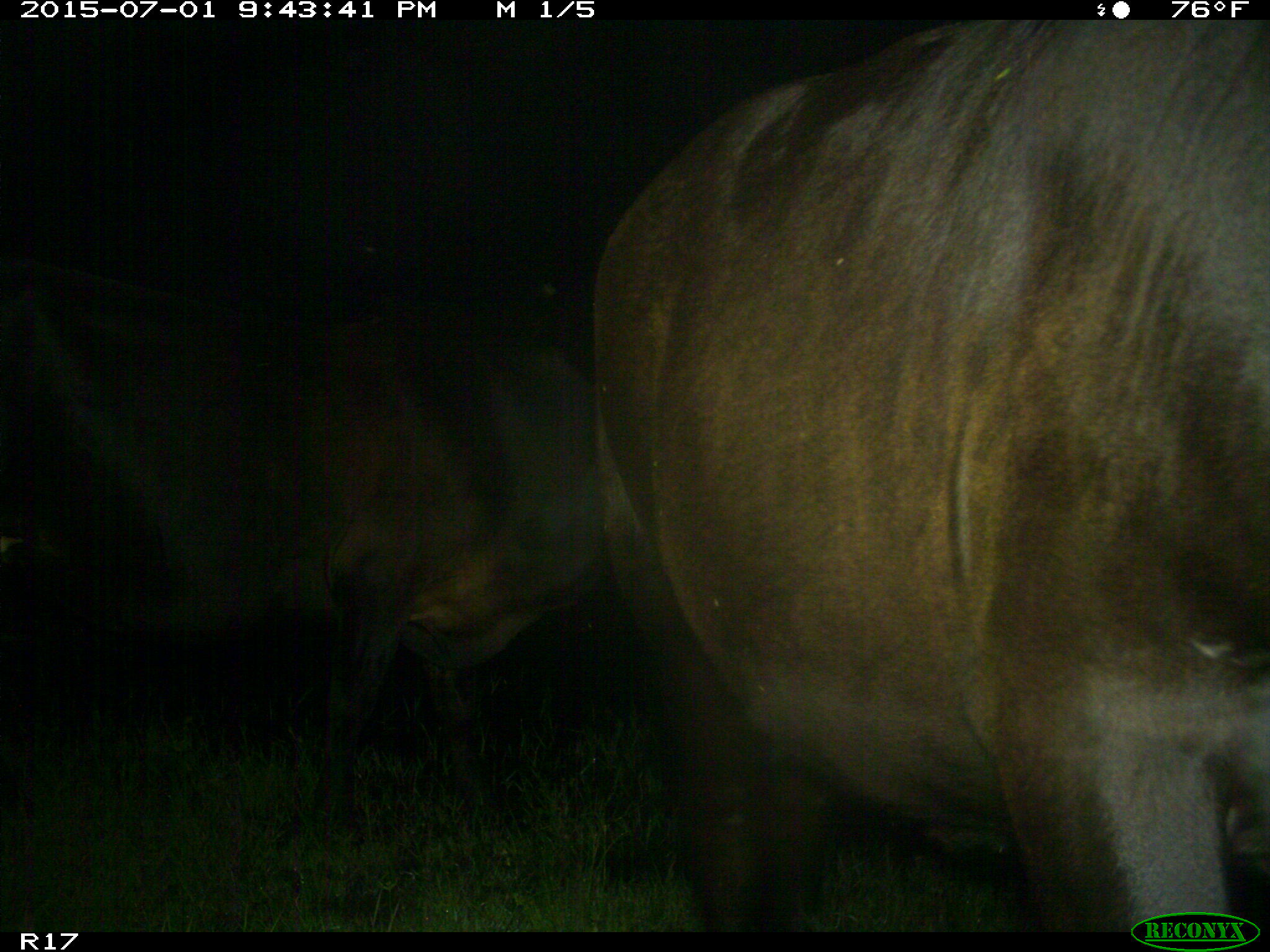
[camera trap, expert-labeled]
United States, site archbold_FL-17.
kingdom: Animalia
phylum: Chordata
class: Mammalia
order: Artiodactyla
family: Bovidae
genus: Bos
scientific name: Bos taurus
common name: domestic cow